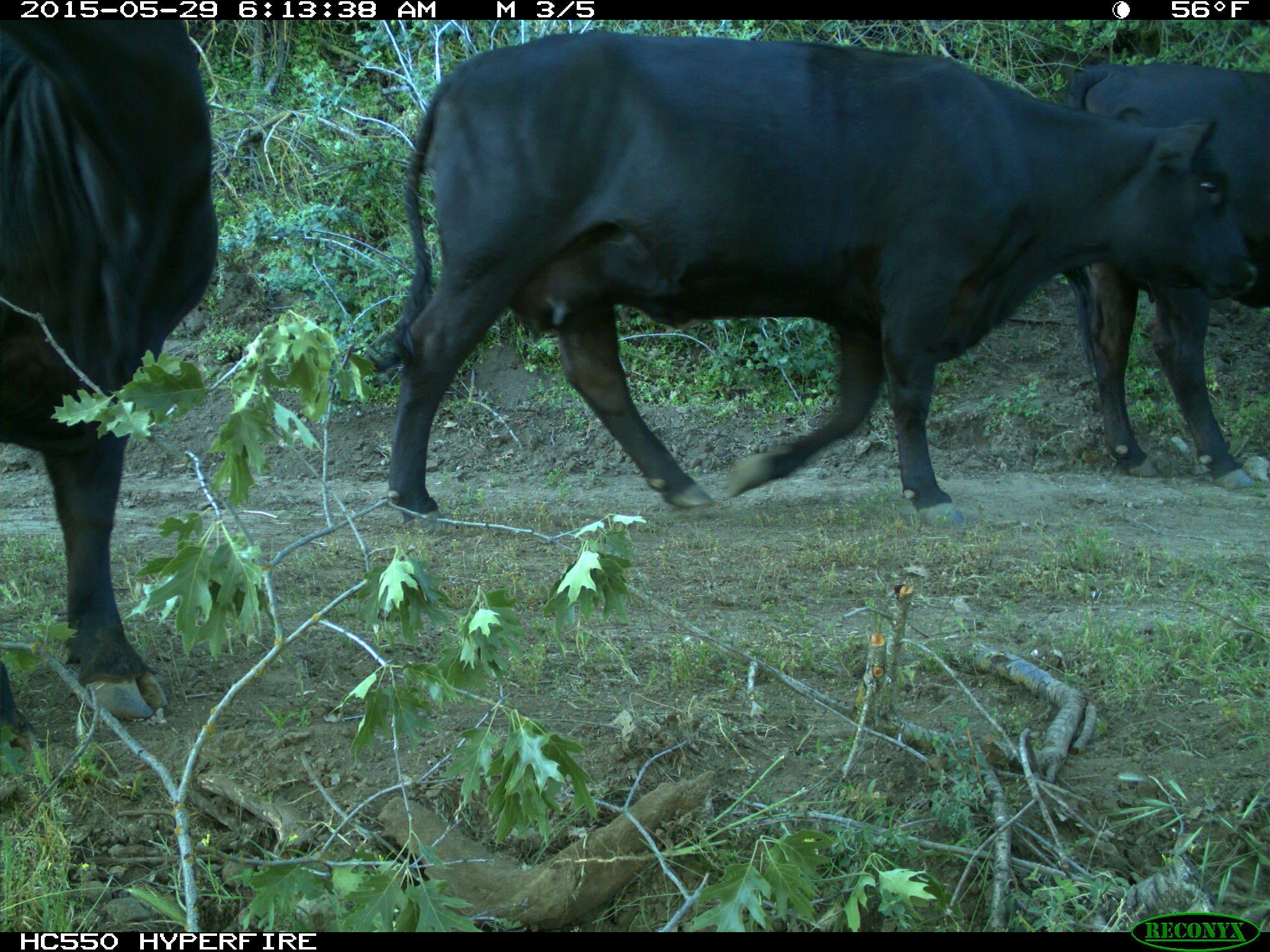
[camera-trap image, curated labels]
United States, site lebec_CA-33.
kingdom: Animalia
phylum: Chordata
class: Mammalia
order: Artiodactyla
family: Bovidae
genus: Bos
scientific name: Bos taurus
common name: domestic cow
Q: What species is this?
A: Bos taurus (domestic cow).